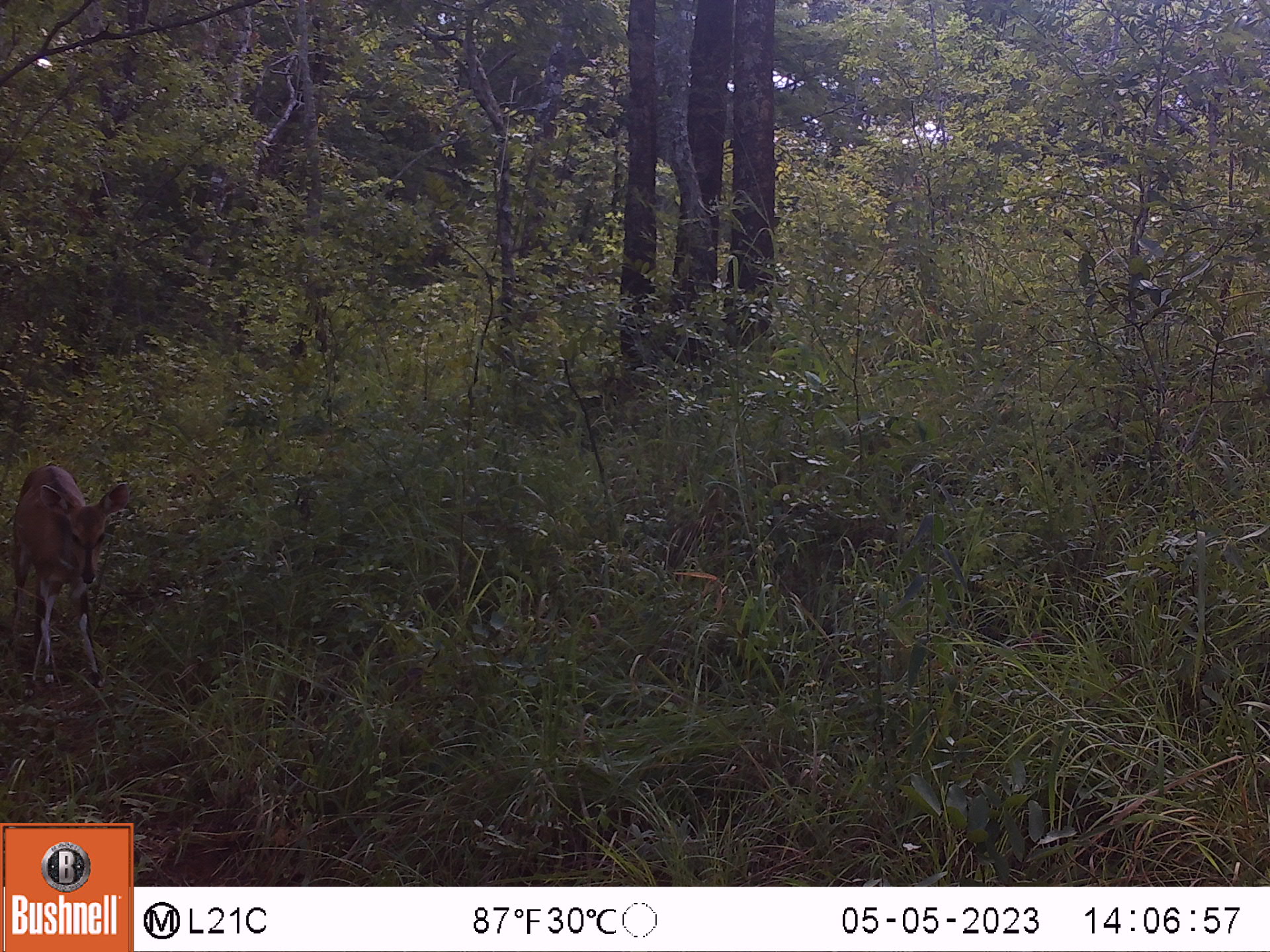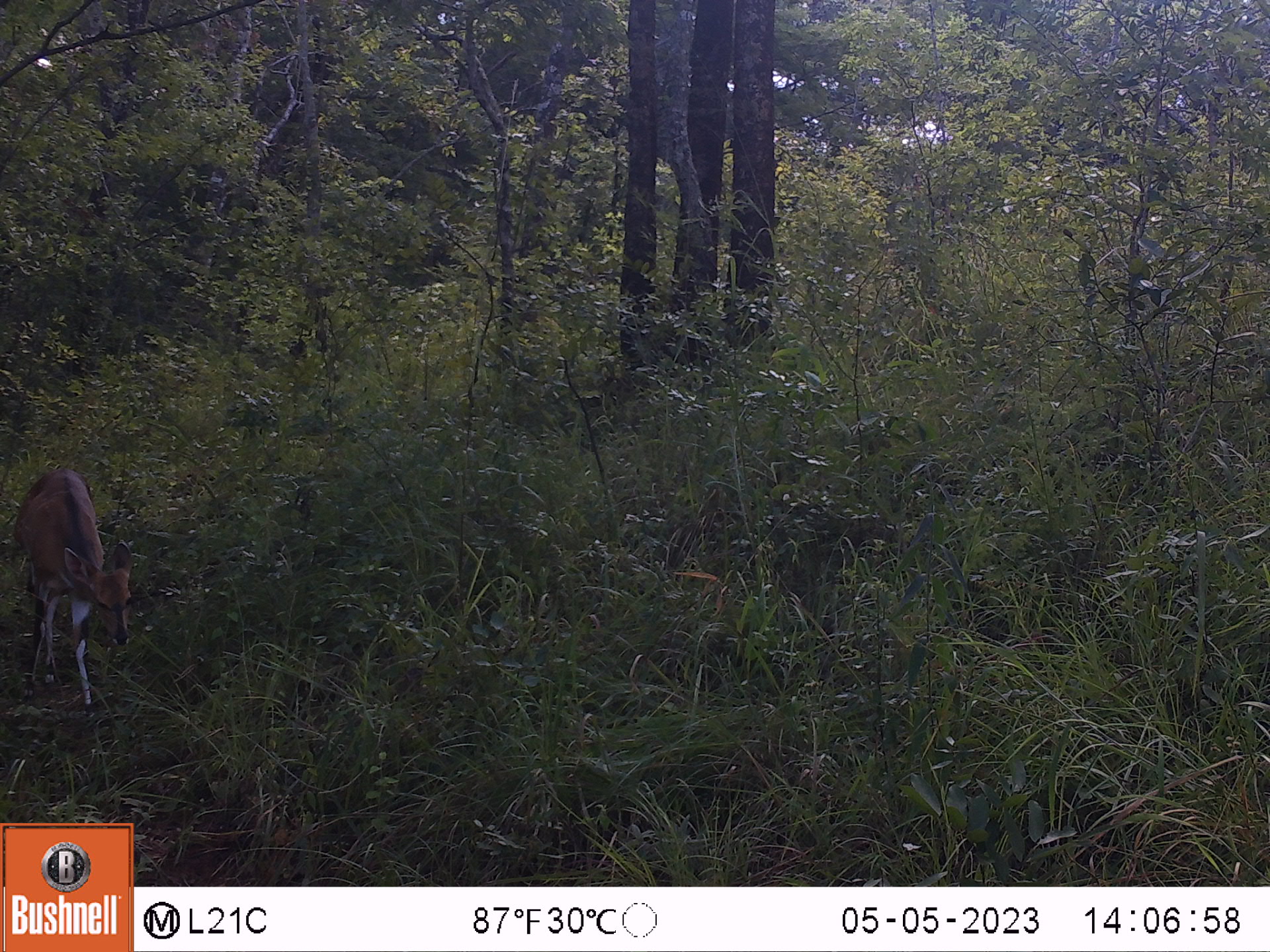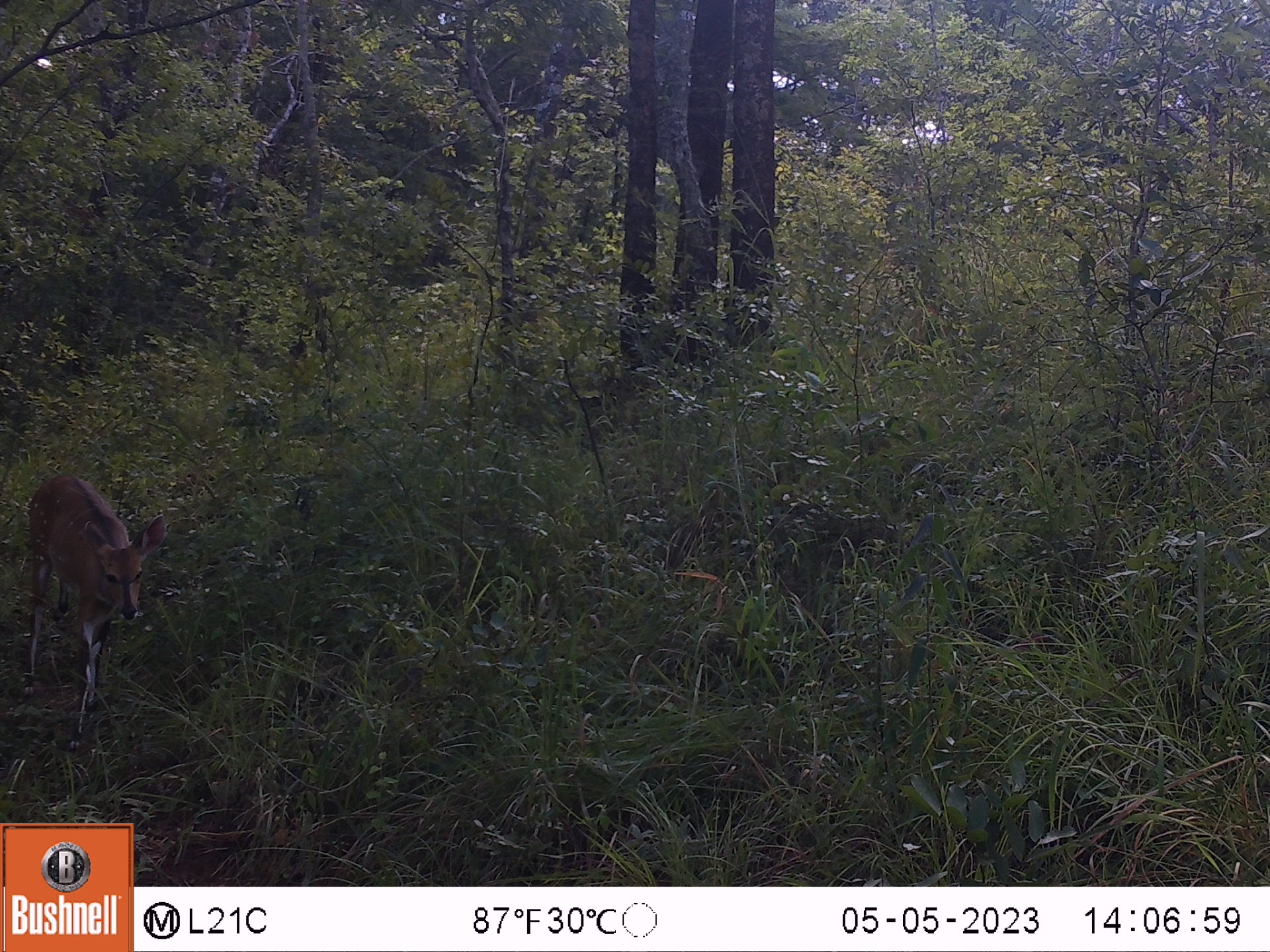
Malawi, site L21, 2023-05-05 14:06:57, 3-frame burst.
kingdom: Animalia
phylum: Chordata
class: Mammalia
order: Artiodactyla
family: Bovidae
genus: Tragelaphus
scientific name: Tragelaphus sylvaticus sylvaticus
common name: cape bushbuck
Cape bushbuck (Tragelaphus sylvaticus sylvaticus), count 1.